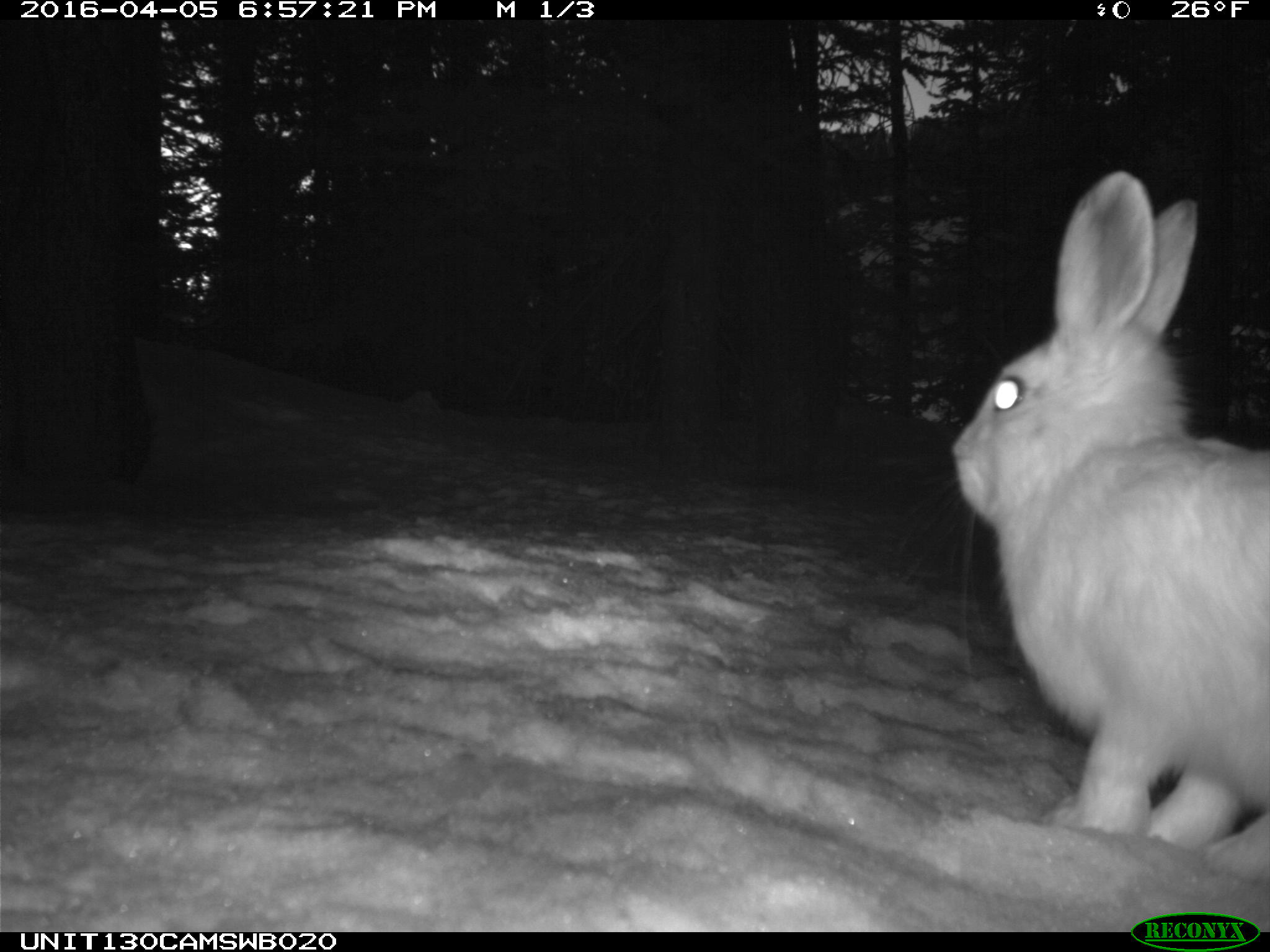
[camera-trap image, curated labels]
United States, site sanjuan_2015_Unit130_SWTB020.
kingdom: Animalia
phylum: Chordata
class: Mammalia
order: Lagomorpha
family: Leporidae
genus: Lepus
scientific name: Lepus americanus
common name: snowshoe hare